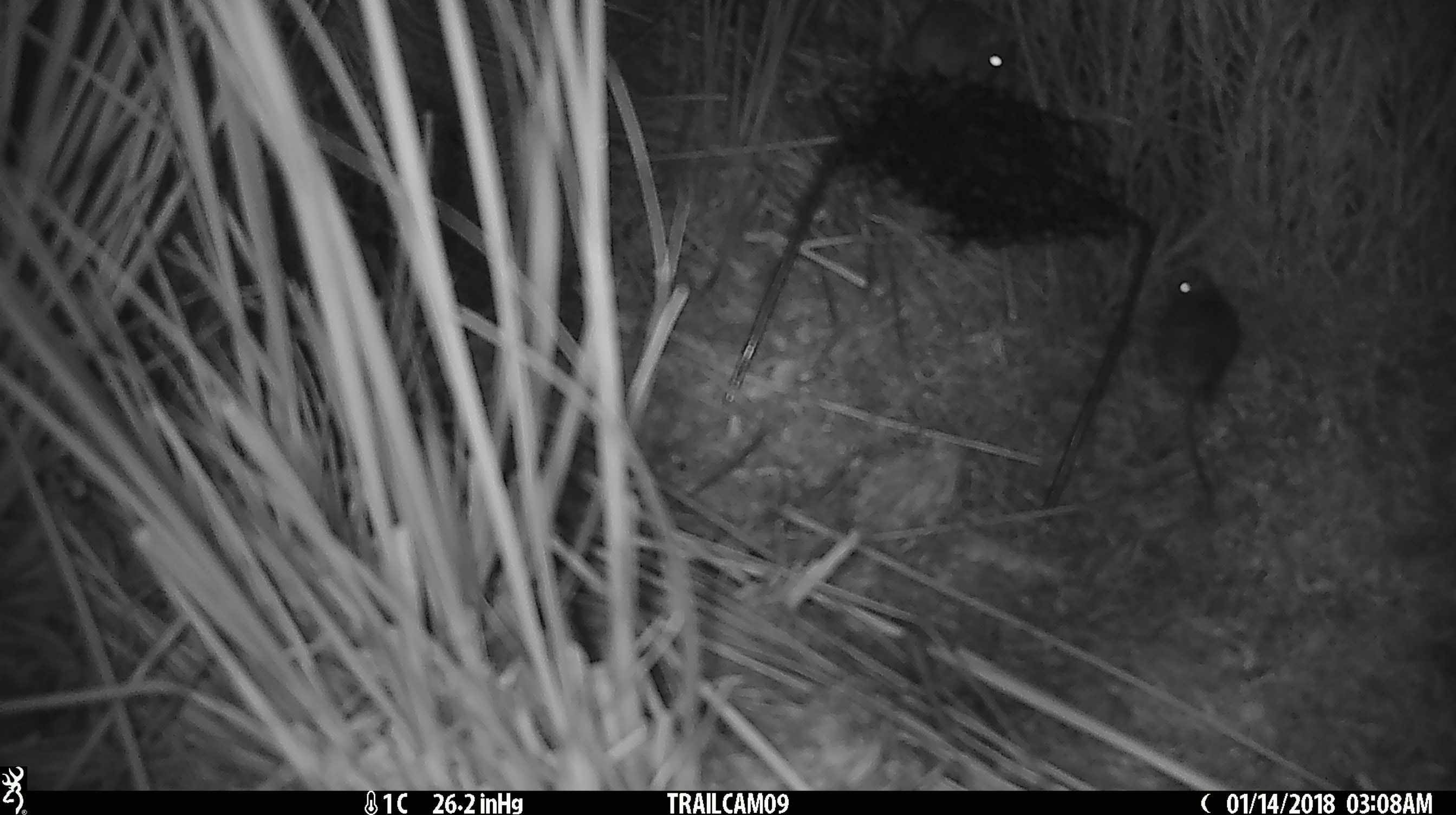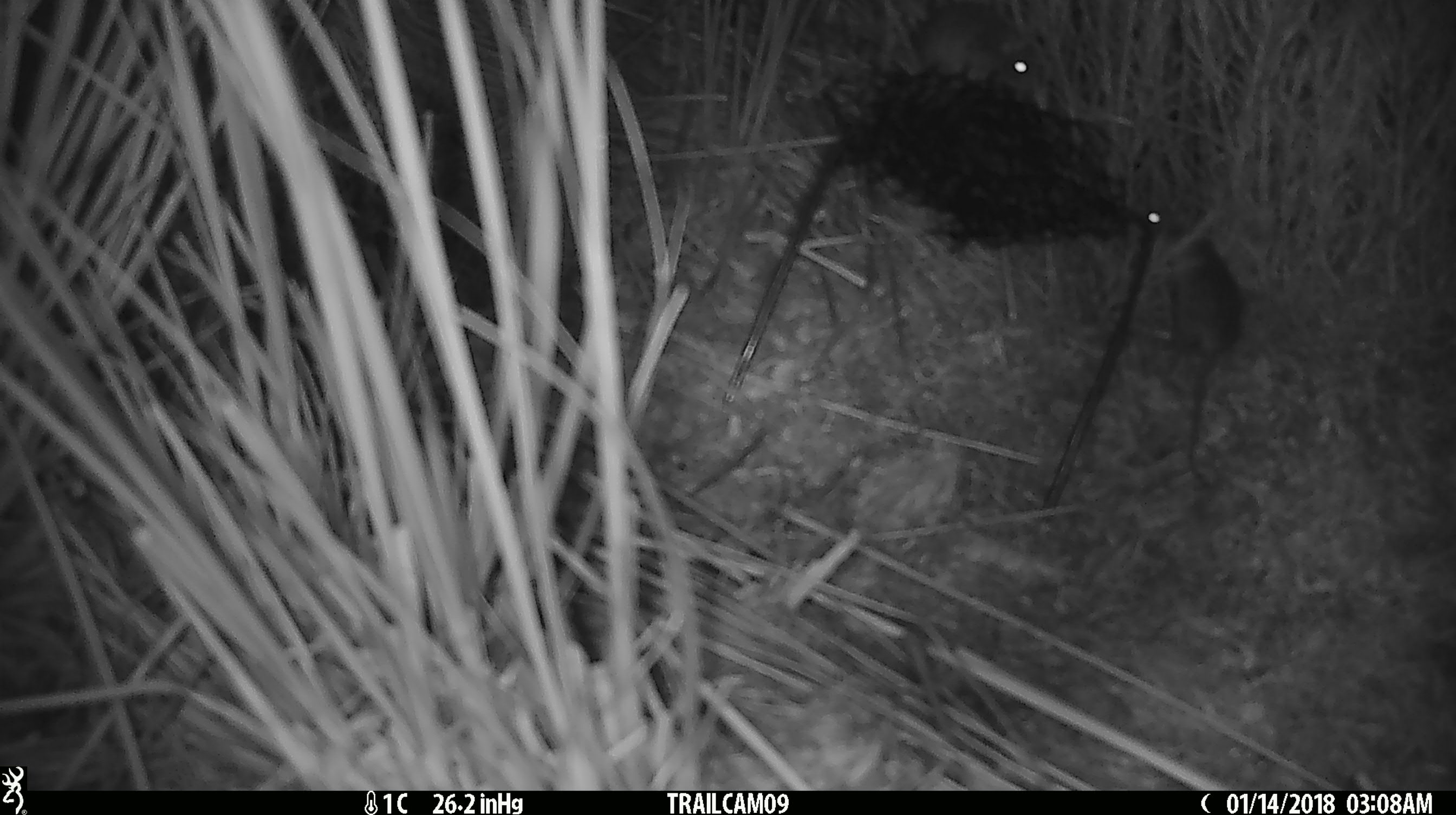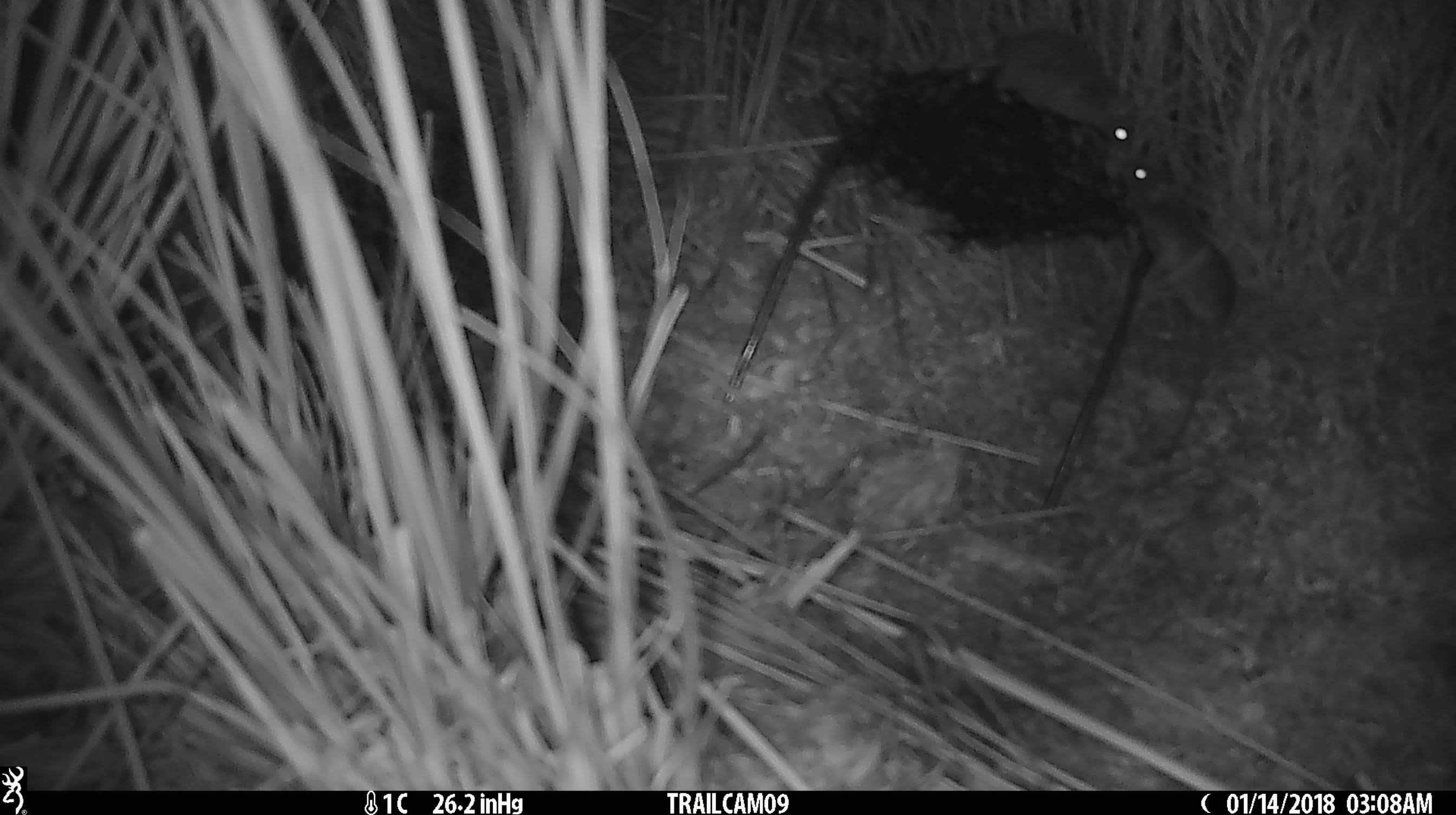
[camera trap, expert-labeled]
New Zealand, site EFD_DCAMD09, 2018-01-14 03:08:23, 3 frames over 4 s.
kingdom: Animalia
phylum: Chordata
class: Mammalia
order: Rodentia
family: Muridae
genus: Mus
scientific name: Mus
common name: mouse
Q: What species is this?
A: Mouse (Mus).